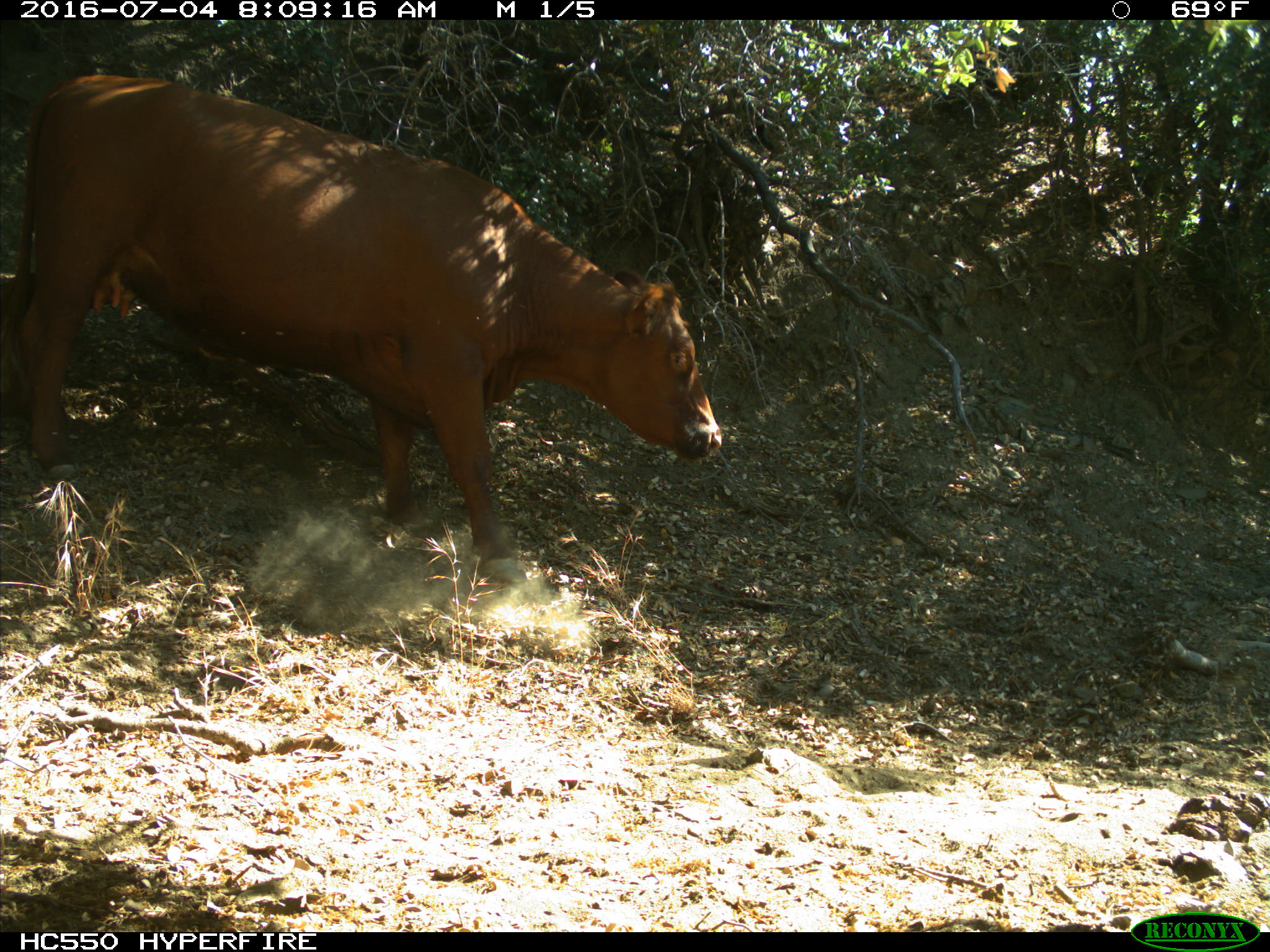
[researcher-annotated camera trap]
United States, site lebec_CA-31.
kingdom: Animalia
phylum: Chordata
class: Mammalia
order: Artiodactyla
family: Bovidae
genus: Bos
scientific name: Bos taurus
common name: domestic cow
Bos taurus (domestic cow).